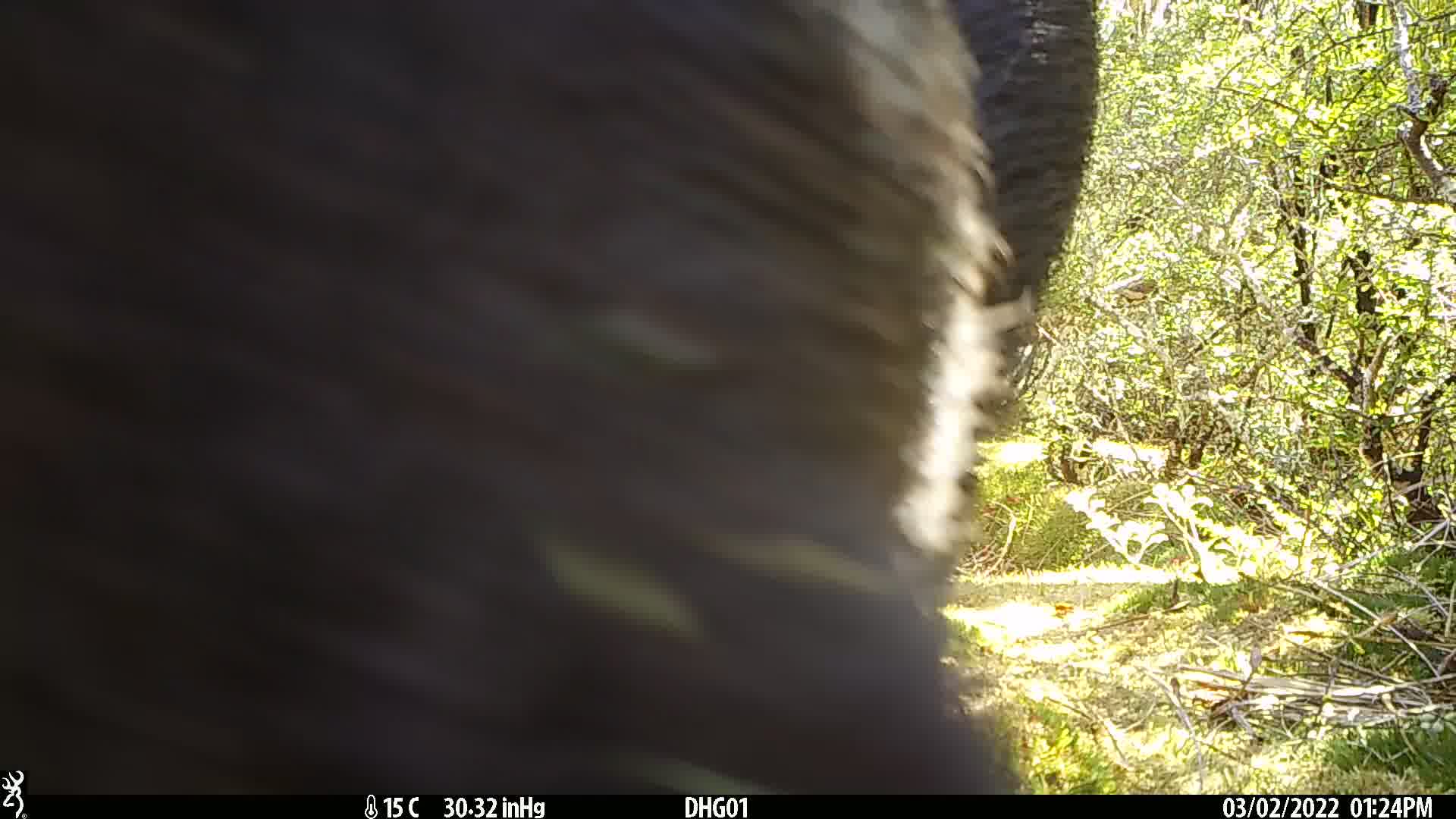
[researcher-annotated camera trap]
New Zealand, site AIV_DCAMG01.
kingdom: Animalia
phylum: Chordata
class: Mammalia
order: Artiodactyla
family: Suidae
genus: Sus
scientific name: Sus scrofa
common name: pig